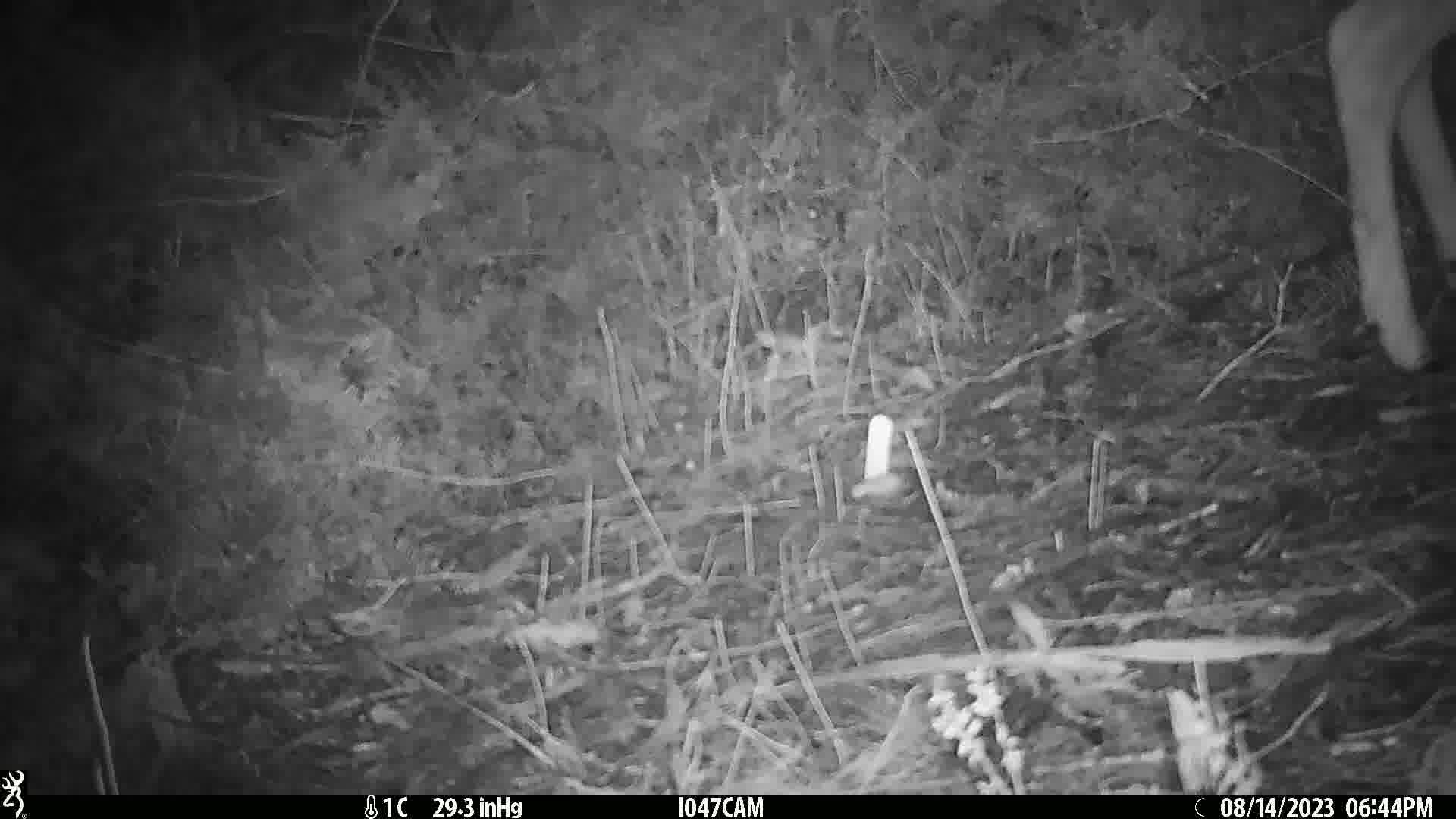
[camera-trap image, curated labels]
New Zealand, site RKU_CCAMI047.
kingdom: Animalia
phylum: Chordata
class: Mammalia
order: Artiodactyla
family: Cervidae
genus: Odocoileus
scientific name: Odocoileus virginianus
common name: white-tailed deer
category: white tailed deer